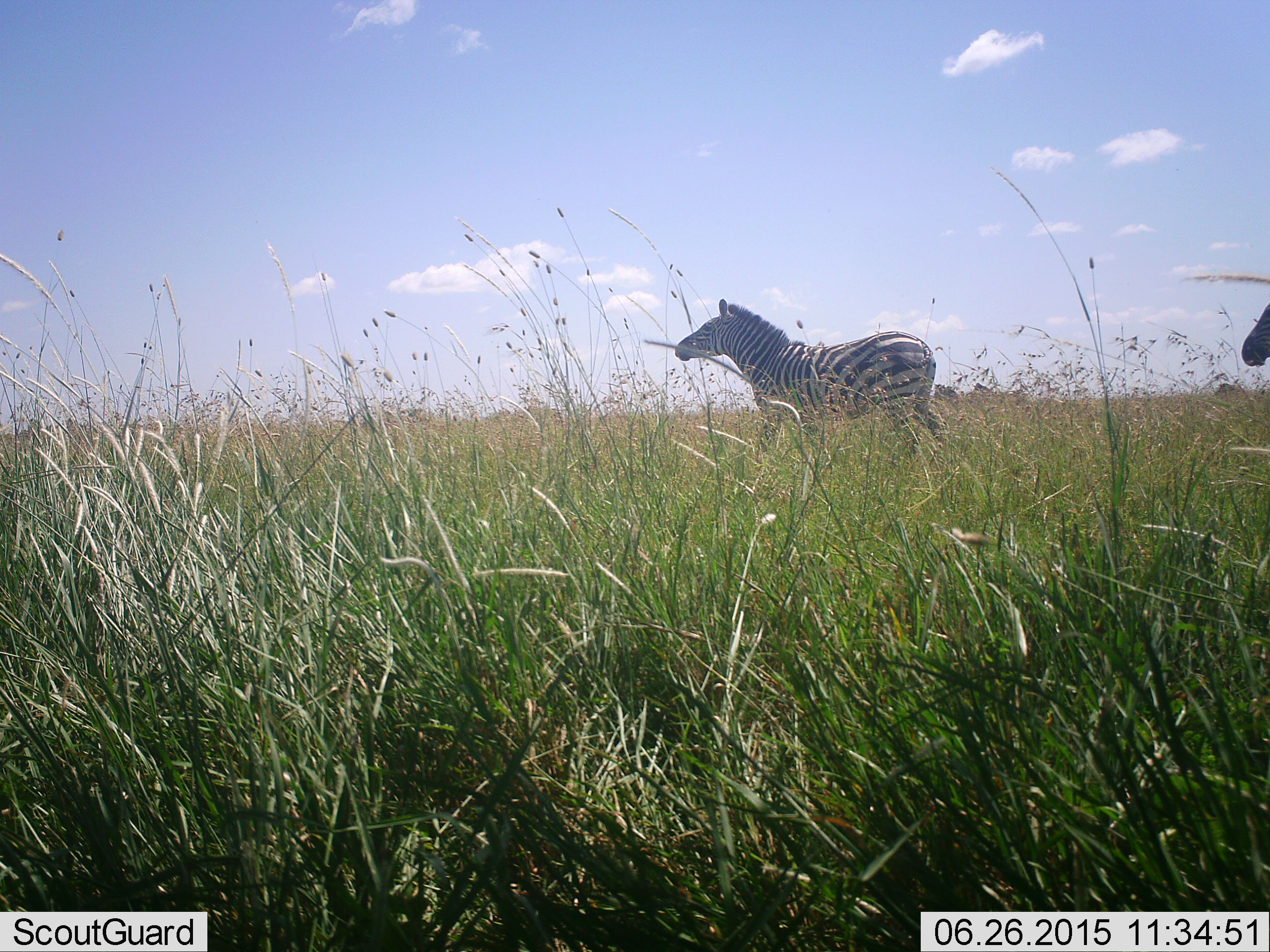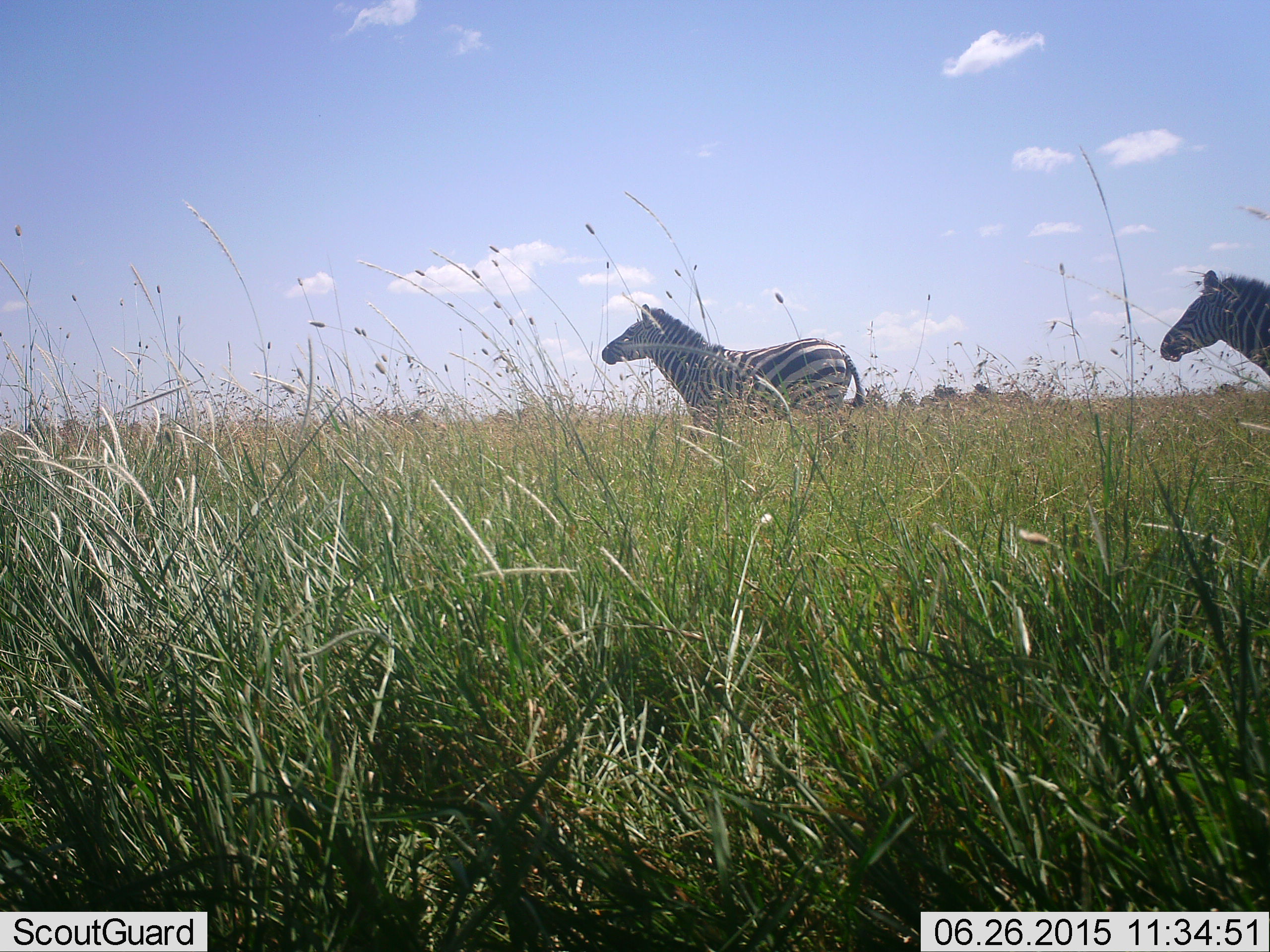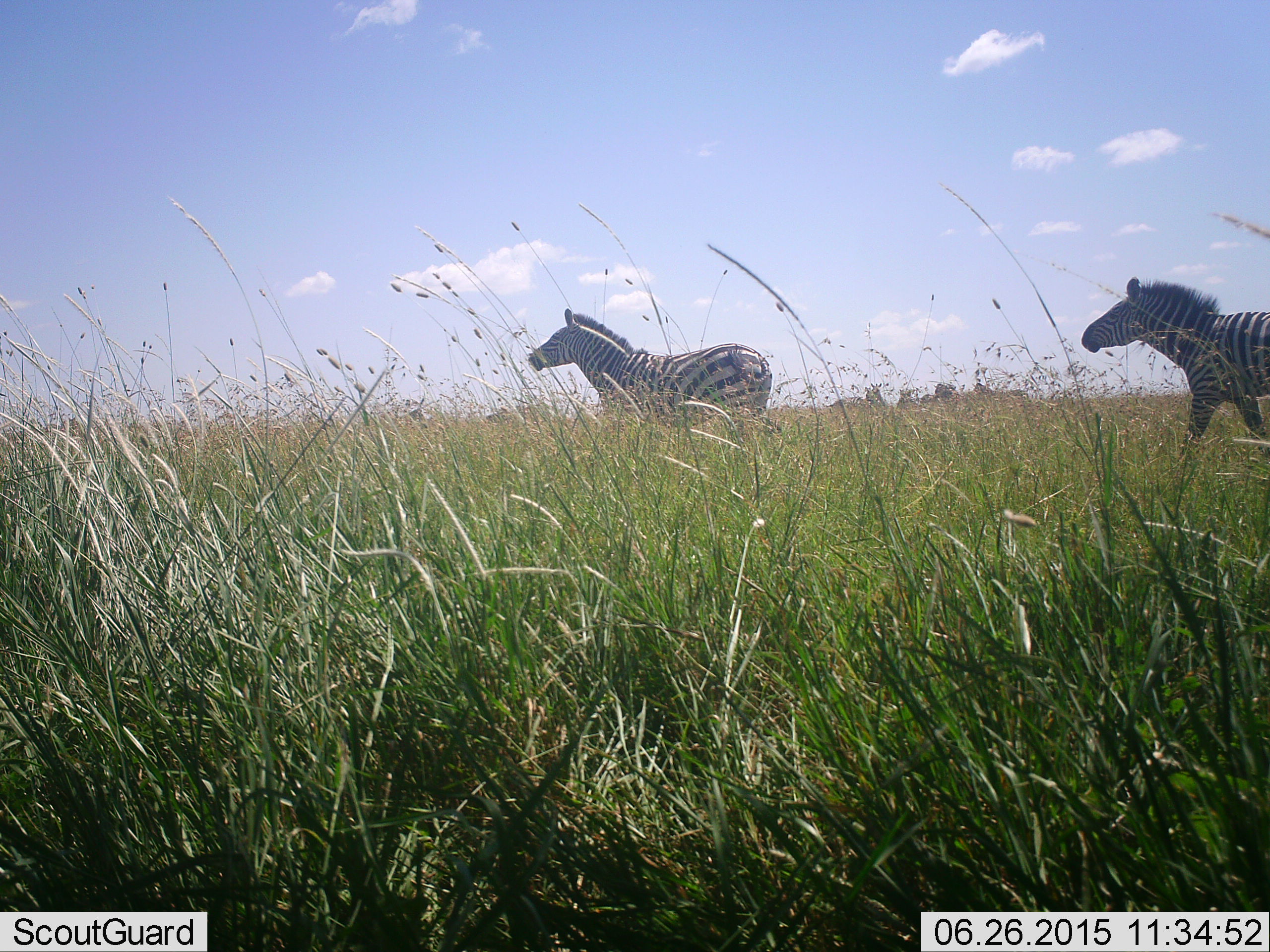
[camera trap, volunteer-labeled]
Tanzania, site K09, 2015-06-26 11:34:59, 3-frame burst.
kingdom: Animalia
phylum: Chordata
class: Mammalia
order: Perissodactyla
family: Equidae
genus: Equus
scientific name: Equus quagga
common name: plains zebra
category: zebra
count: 2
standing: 30%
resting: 0%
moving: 90%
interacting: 0%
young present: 0%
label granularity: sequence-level